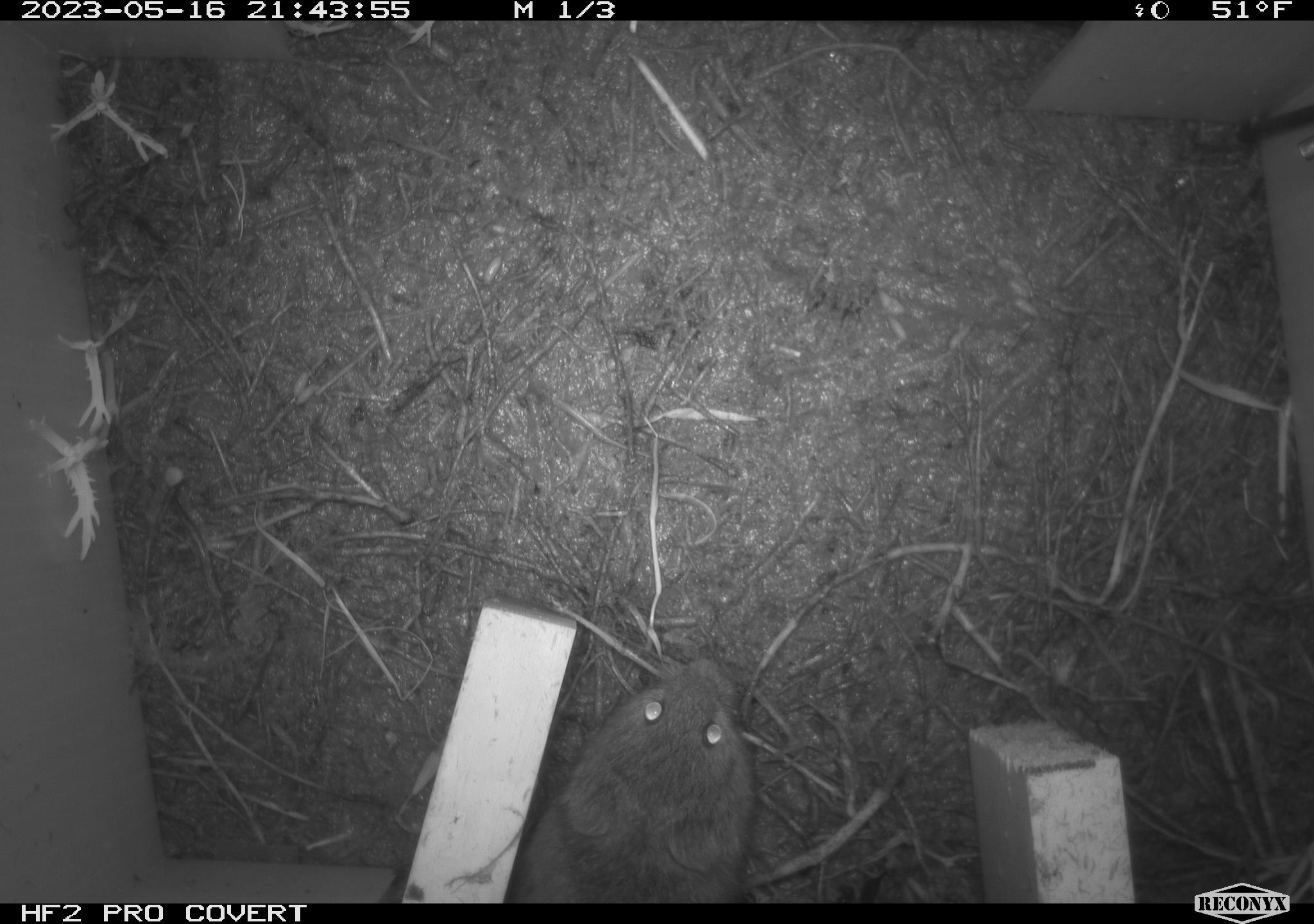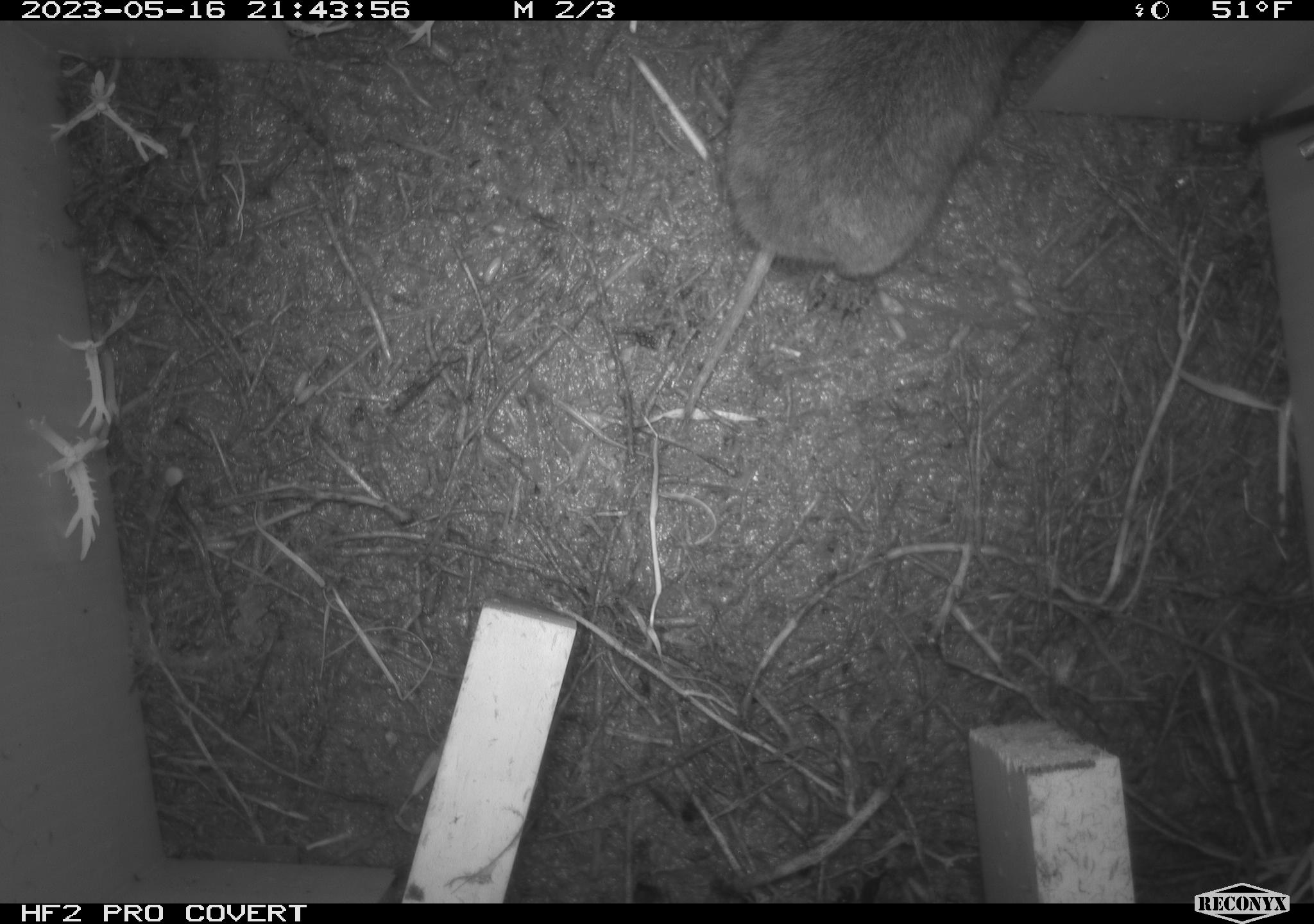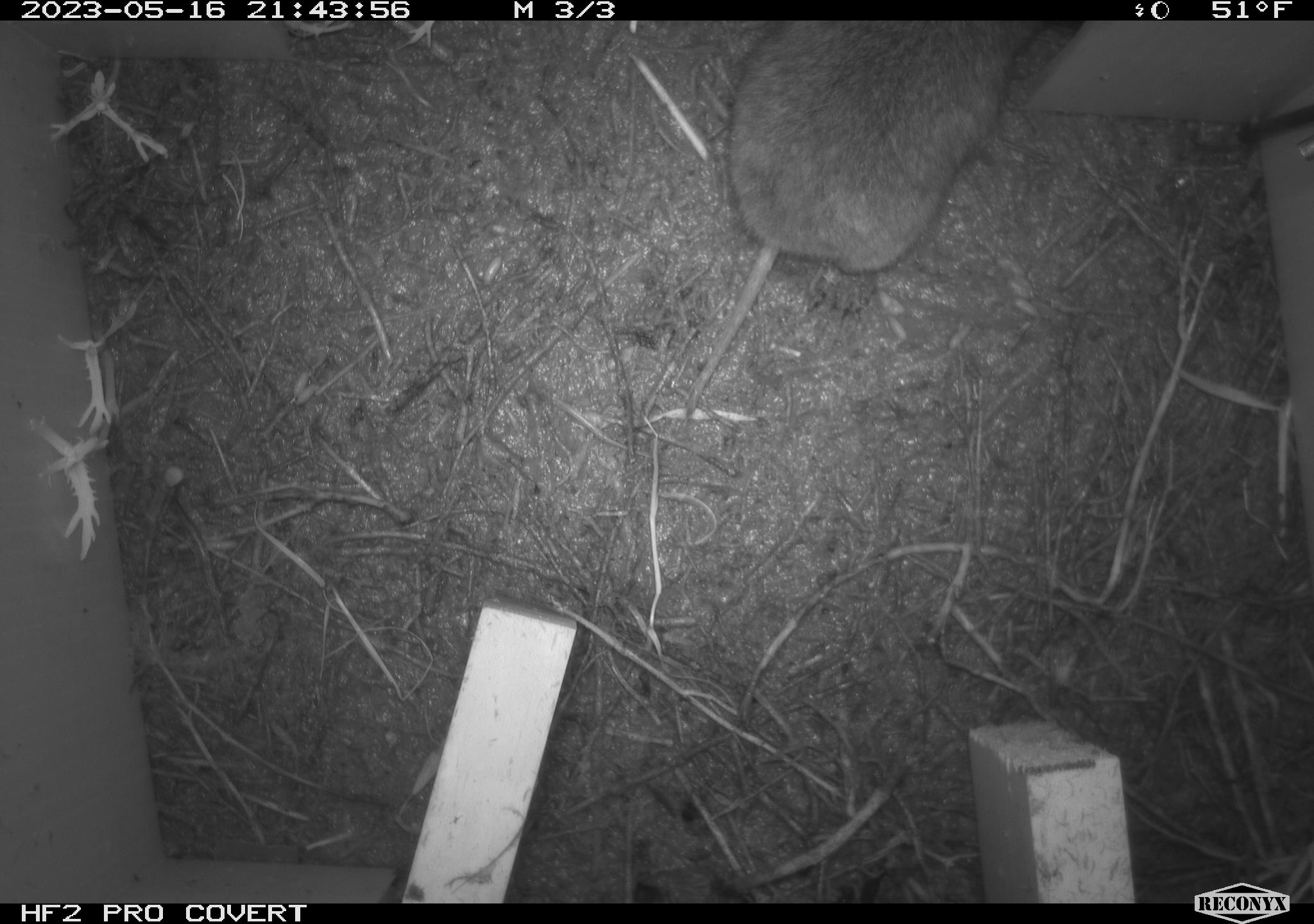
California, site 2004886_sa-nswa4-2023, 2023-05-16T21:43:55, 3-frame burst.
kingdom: Animalia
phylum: Chordata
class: Mammalia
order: Rodentia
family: Cricetidae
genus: Microtus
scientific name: Microtus californicus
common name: california vole